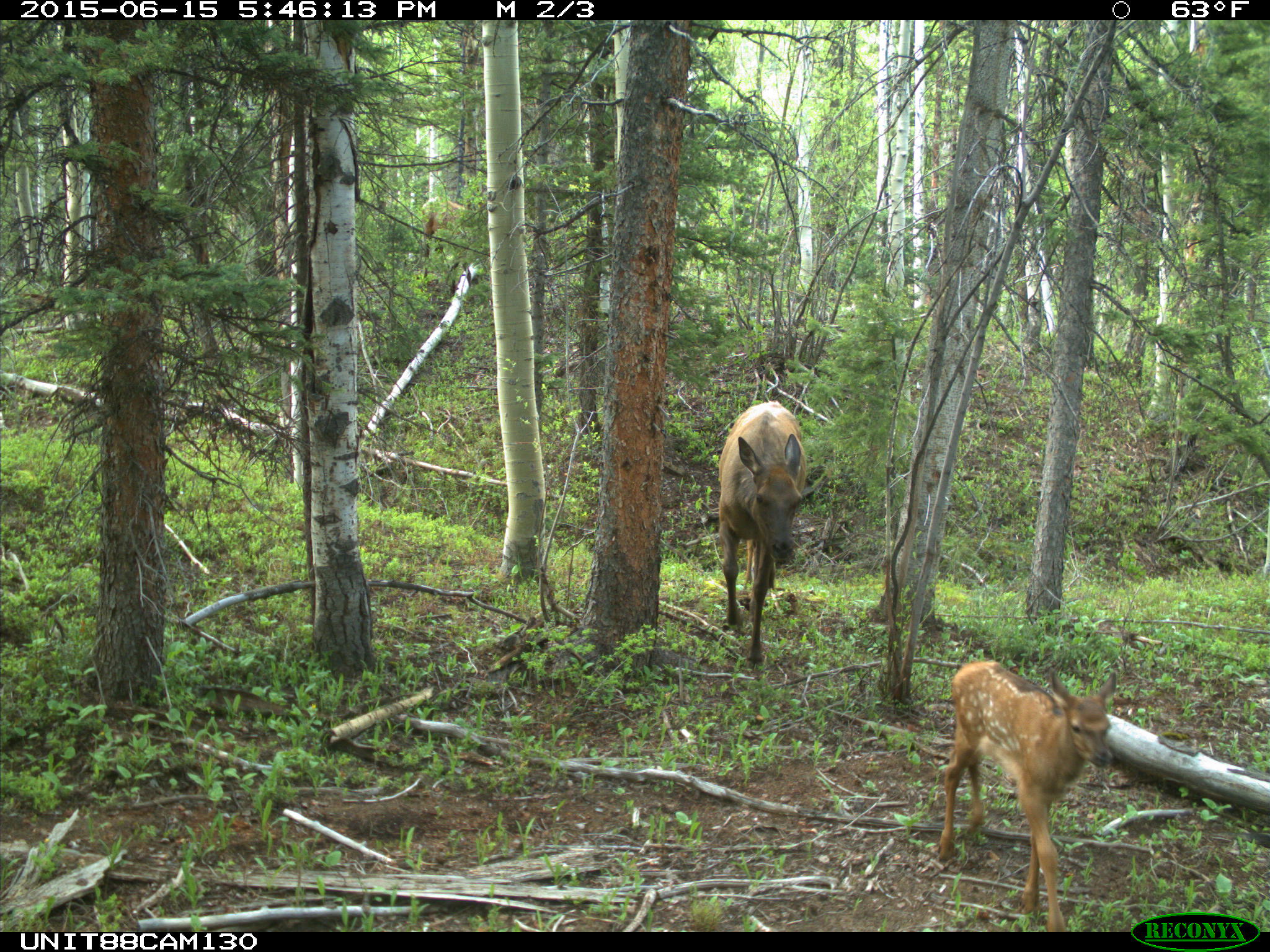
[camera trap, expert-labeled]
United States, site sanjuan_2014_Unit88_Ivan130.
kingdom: Animalia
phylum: Chordata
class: Mammalia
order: Artiodactyla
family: Cervidae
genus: Cervus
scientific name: Cervus elaphus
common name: red deer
Cervus elaphus (red deer).